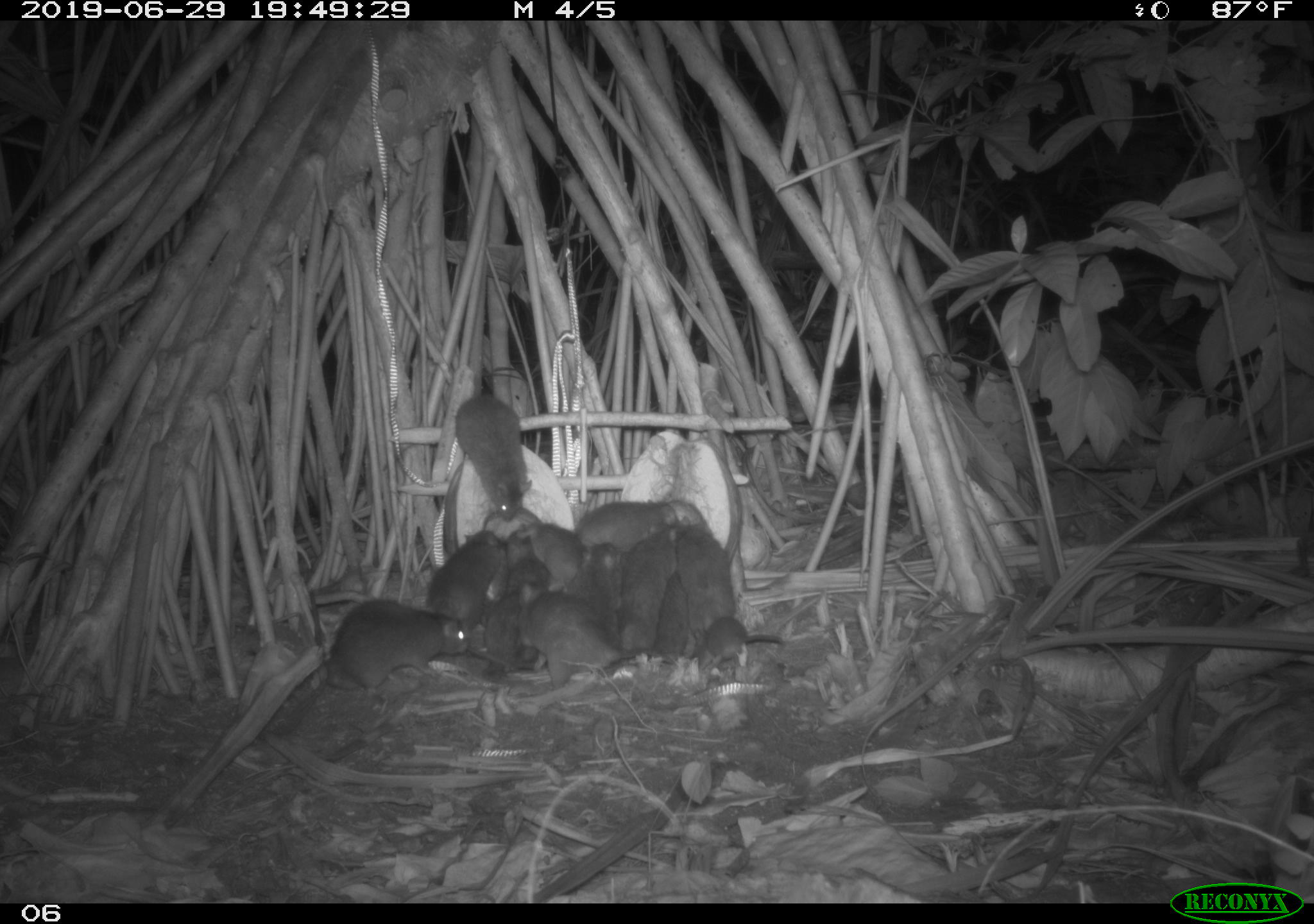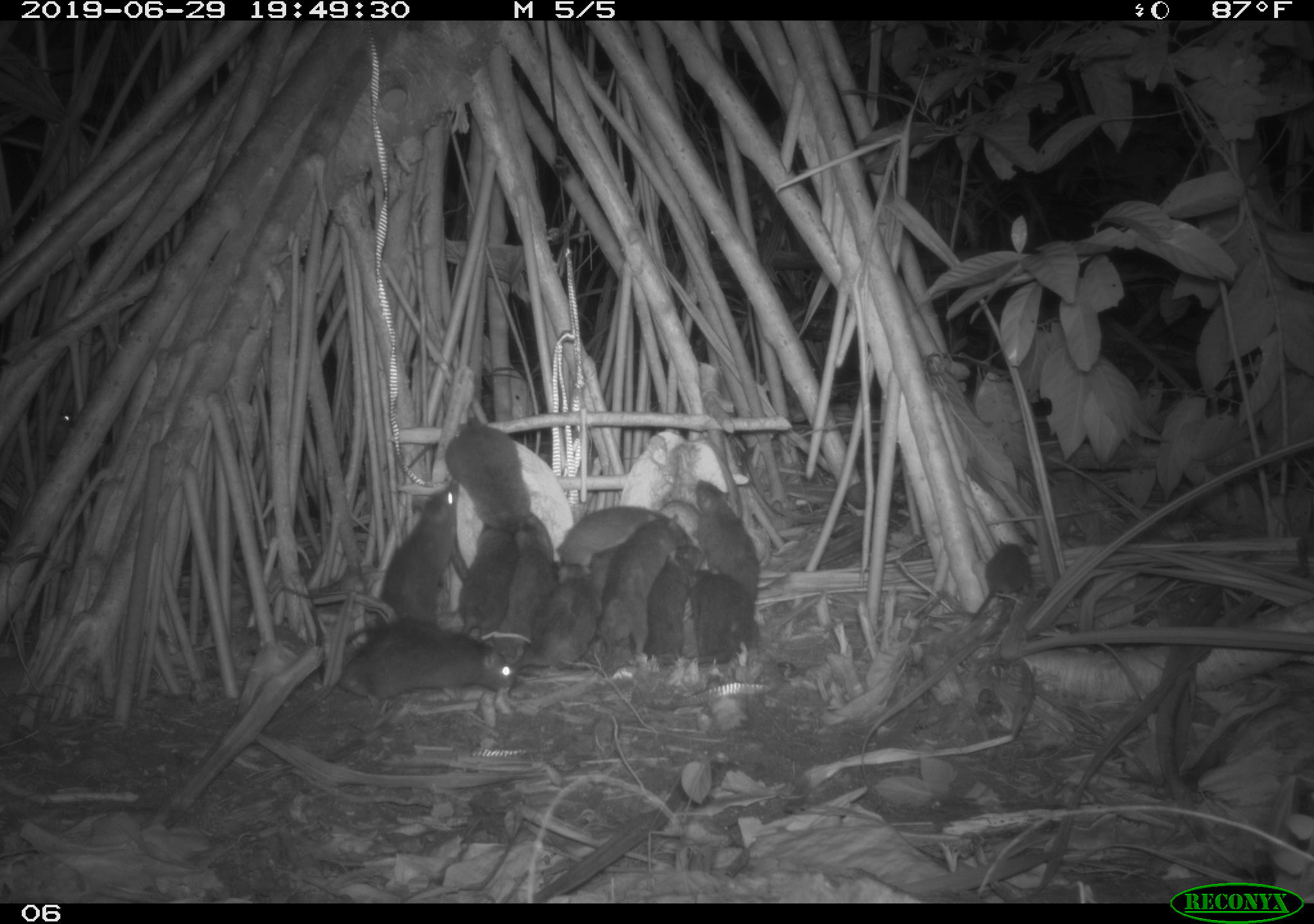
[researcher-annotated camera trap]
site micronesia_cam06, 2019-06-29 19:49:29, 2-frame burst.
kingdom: Animalia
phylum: Chordata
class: Mammalia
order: Rodentia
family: Muridae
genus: Rattus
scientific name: Rattus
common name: rat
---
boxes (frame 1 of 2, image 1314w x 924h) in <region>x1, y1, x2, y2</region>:
rat: <region>298, 590, 477, 698</region>; <region>506, 586, 671, 701</region>; <region>450, 387, 540, 534</region>; <region>602, 518, 685, 670</region>; <region>425, 526, 505, 624</region>; <region>674, 520, 742, 632</region>; <region>563, 543, 628, 646</region>; <region>572, 496, 682, 556</region>; <region>470, 593, 545, 679</region>; <region>513, 513, 585, 601</region>; <region>695, 613, 781, 670</region>; <region>651, 570, 697, 667</region>; <region>505, 527, 548, 597</region>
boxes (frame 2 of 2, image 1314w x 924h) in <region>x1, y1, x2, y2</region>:
rat: <region>298, 609, 529, 708</region>; <region>342, 479, 470, 646</region>; <region>600, 514, 688, 680</region>; <region>505, 550, 622, 670</region>; <region>441, 422, 539, 549</region>; <region>690, 475, 769, 619</region>; <region>495, 514, 565, 651</region>; <region>631, 542, 702, 669</region>; <region>454, 527, 523, 651</region>; <region>965, 537, 1041, 627</region>; <region>556, 505, 659, 569</region>; <region>692, 568, 759, 665</region>; <region>586, 539, 622, 629</region>